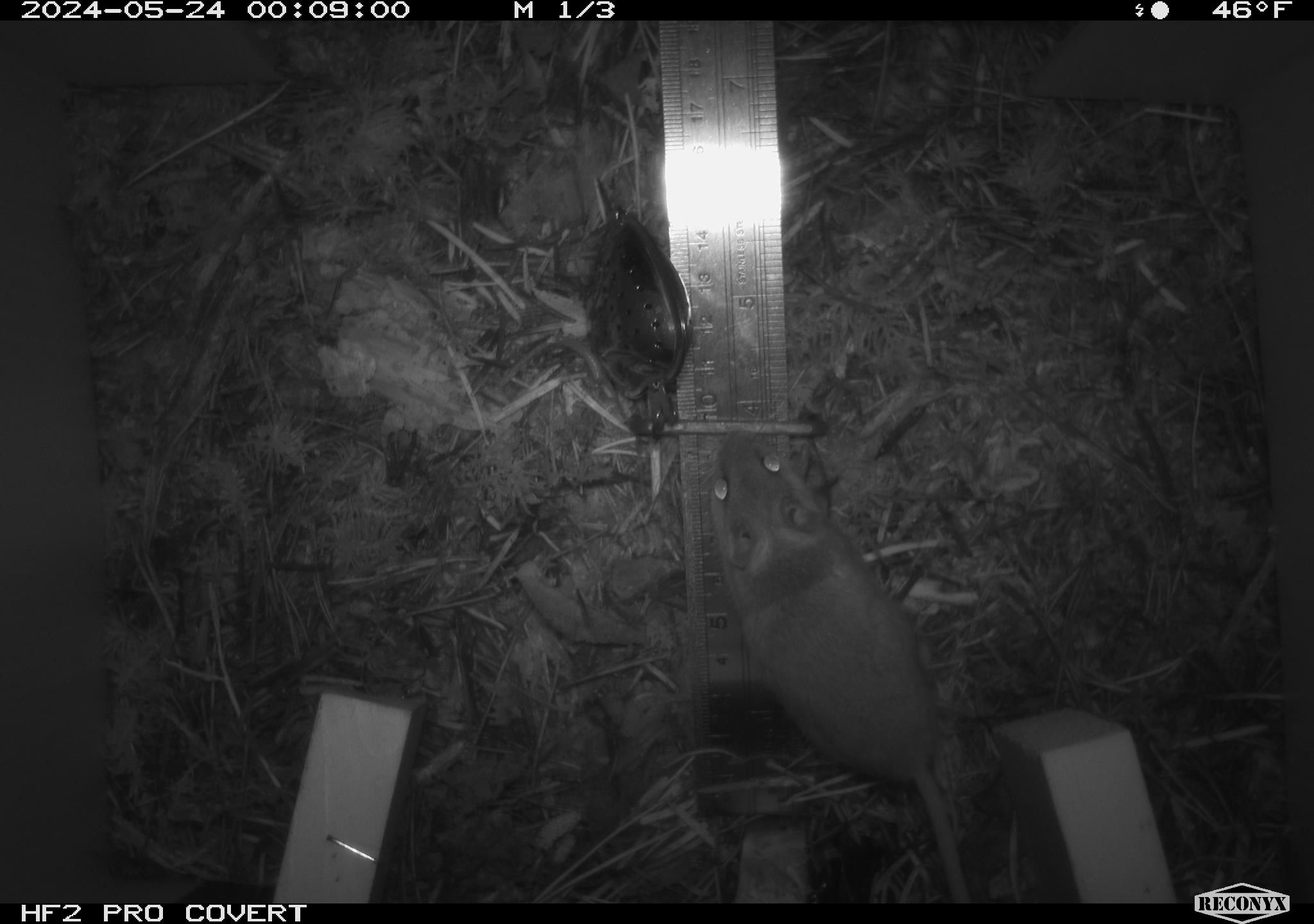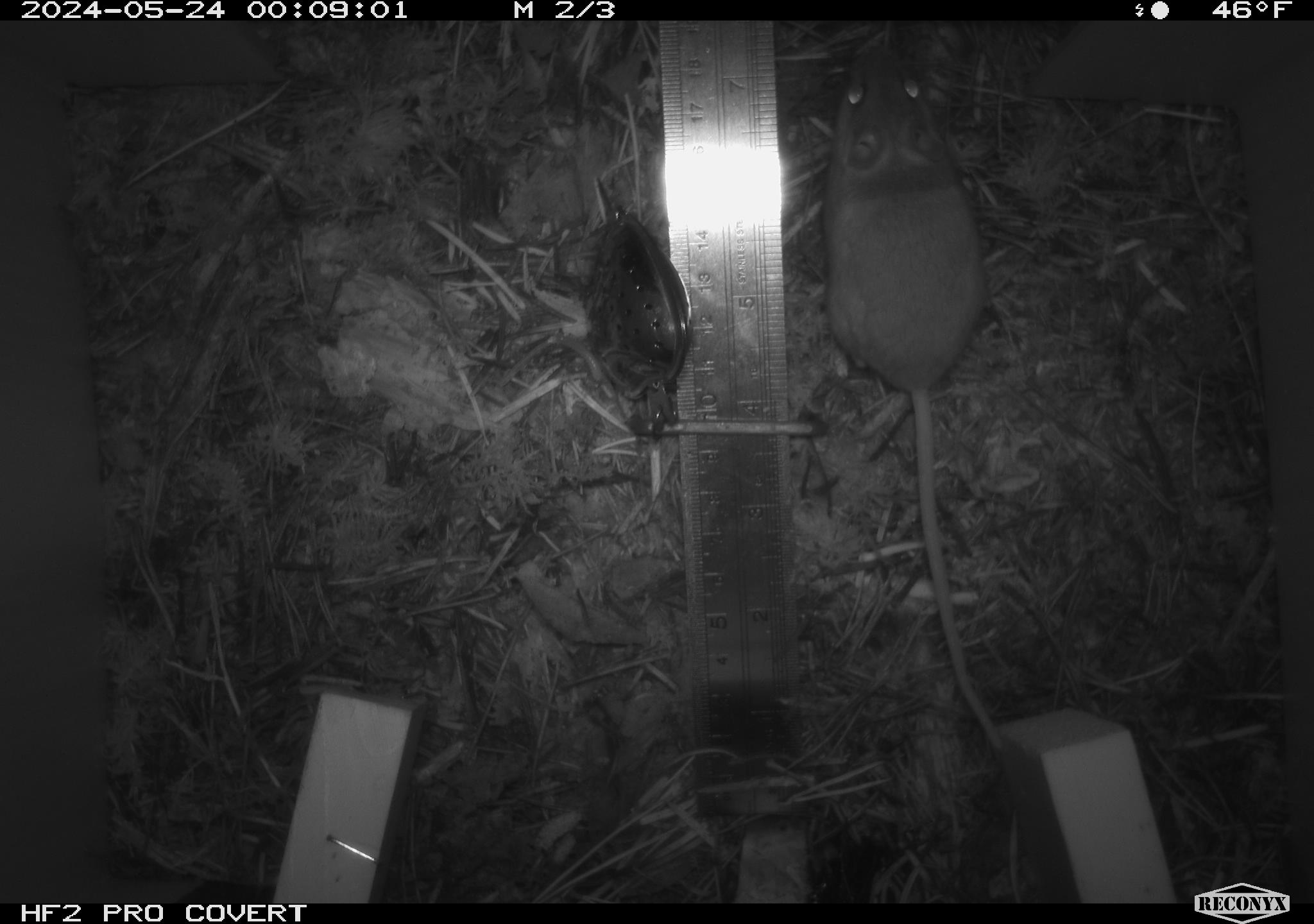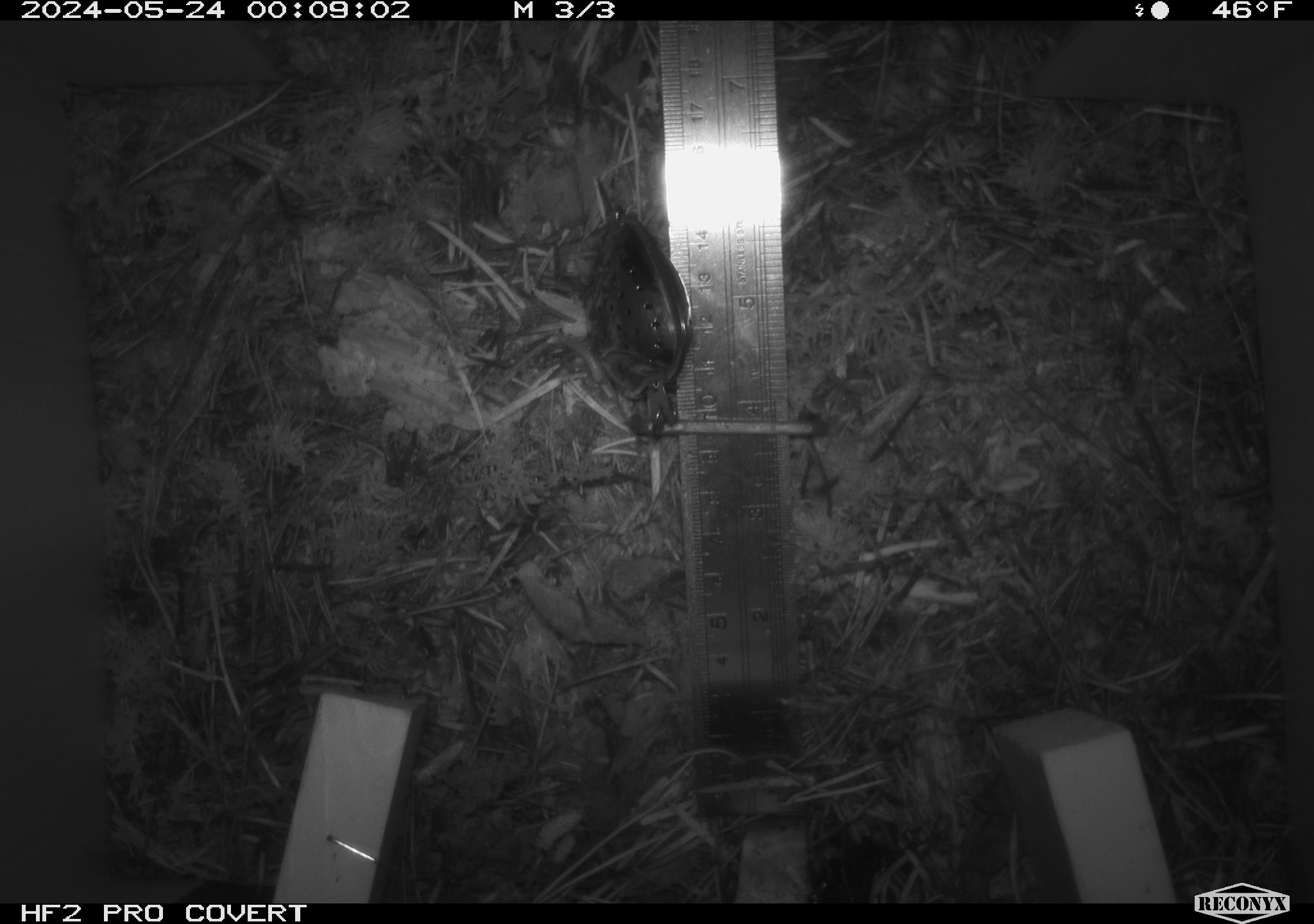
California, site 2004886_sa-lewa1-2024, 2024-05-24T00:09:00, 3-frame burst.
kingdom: Animalia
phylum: Chordata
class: Mammalia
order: Rodentia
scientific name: Rodentia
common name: rodent